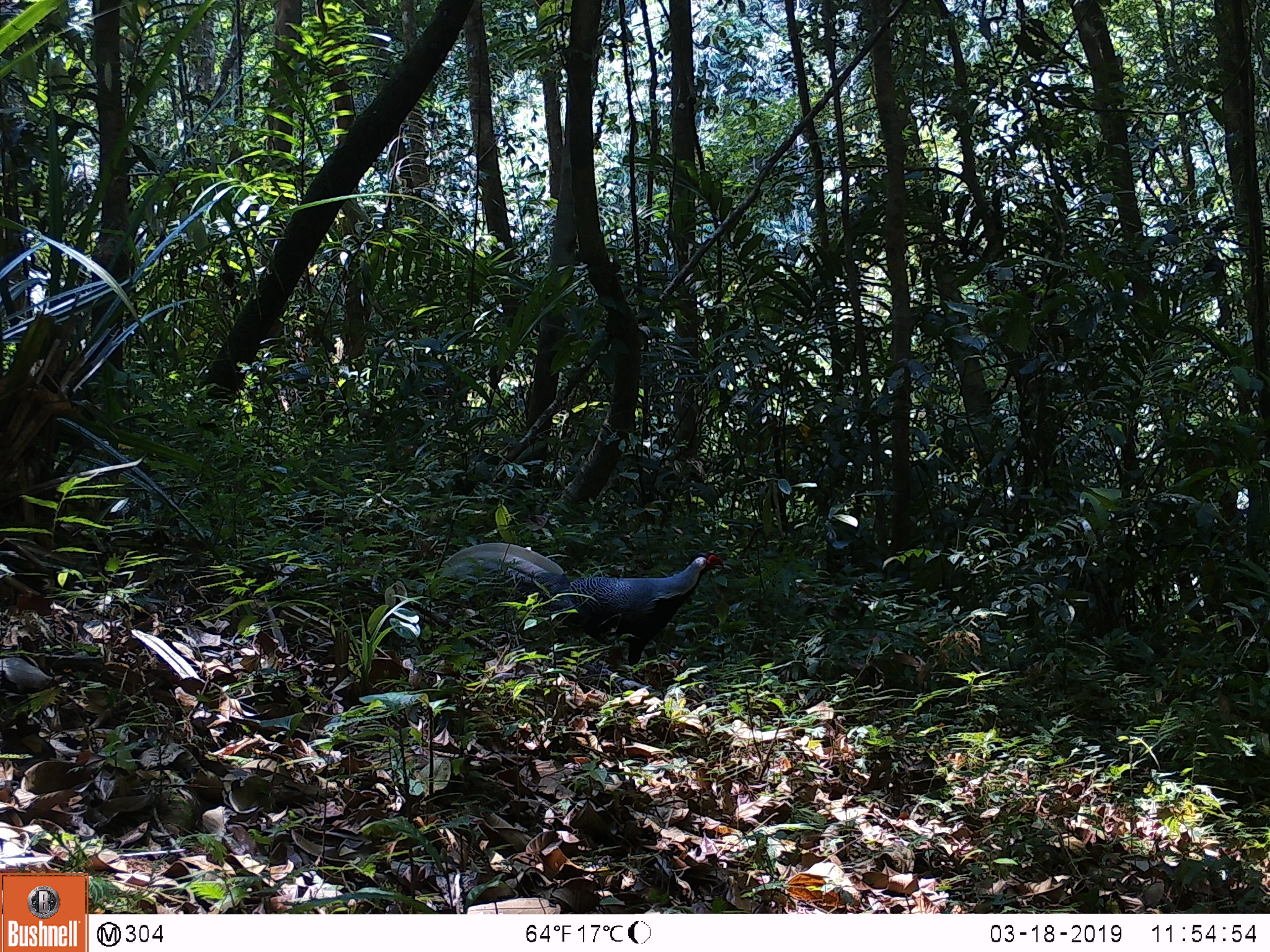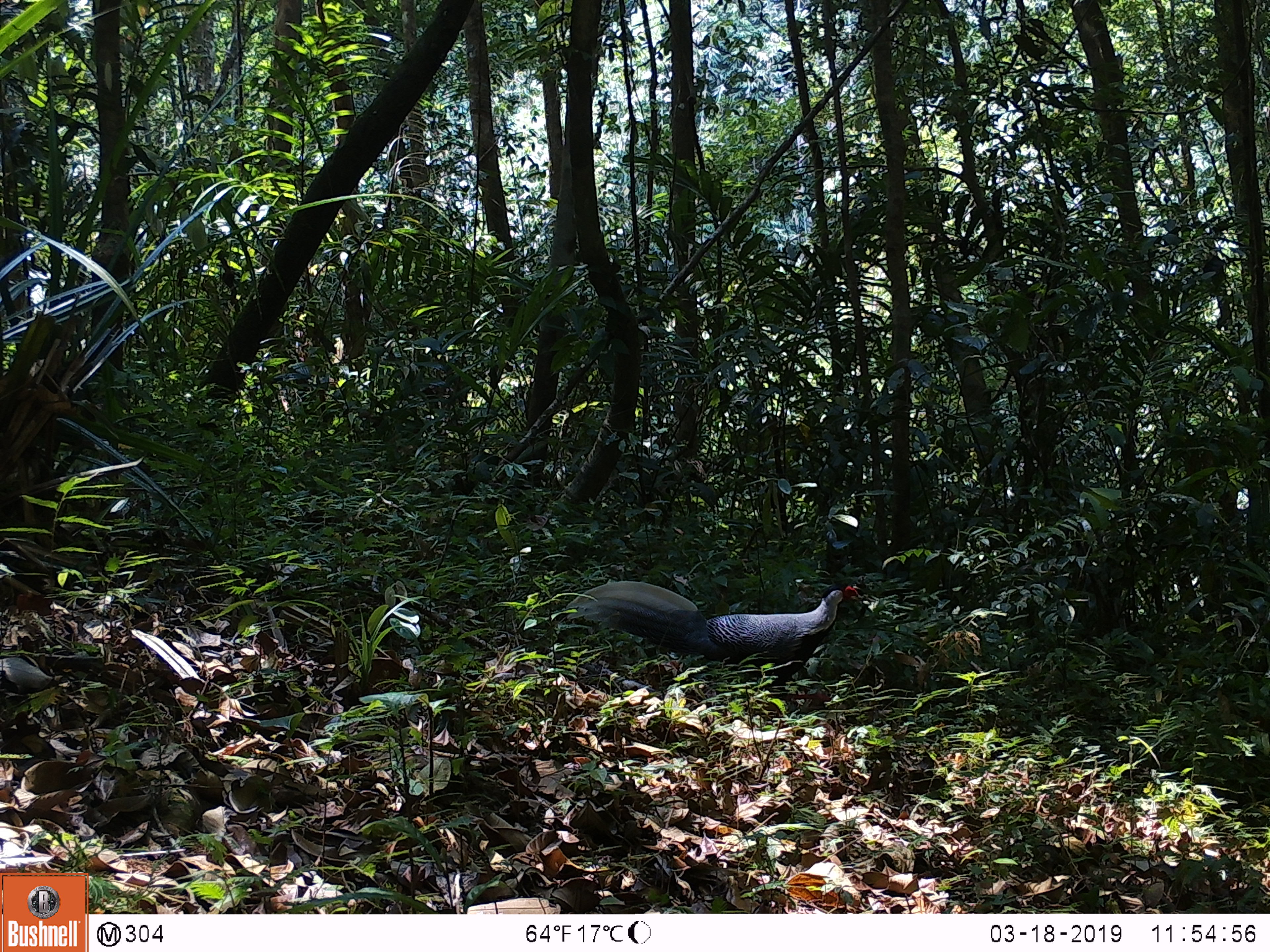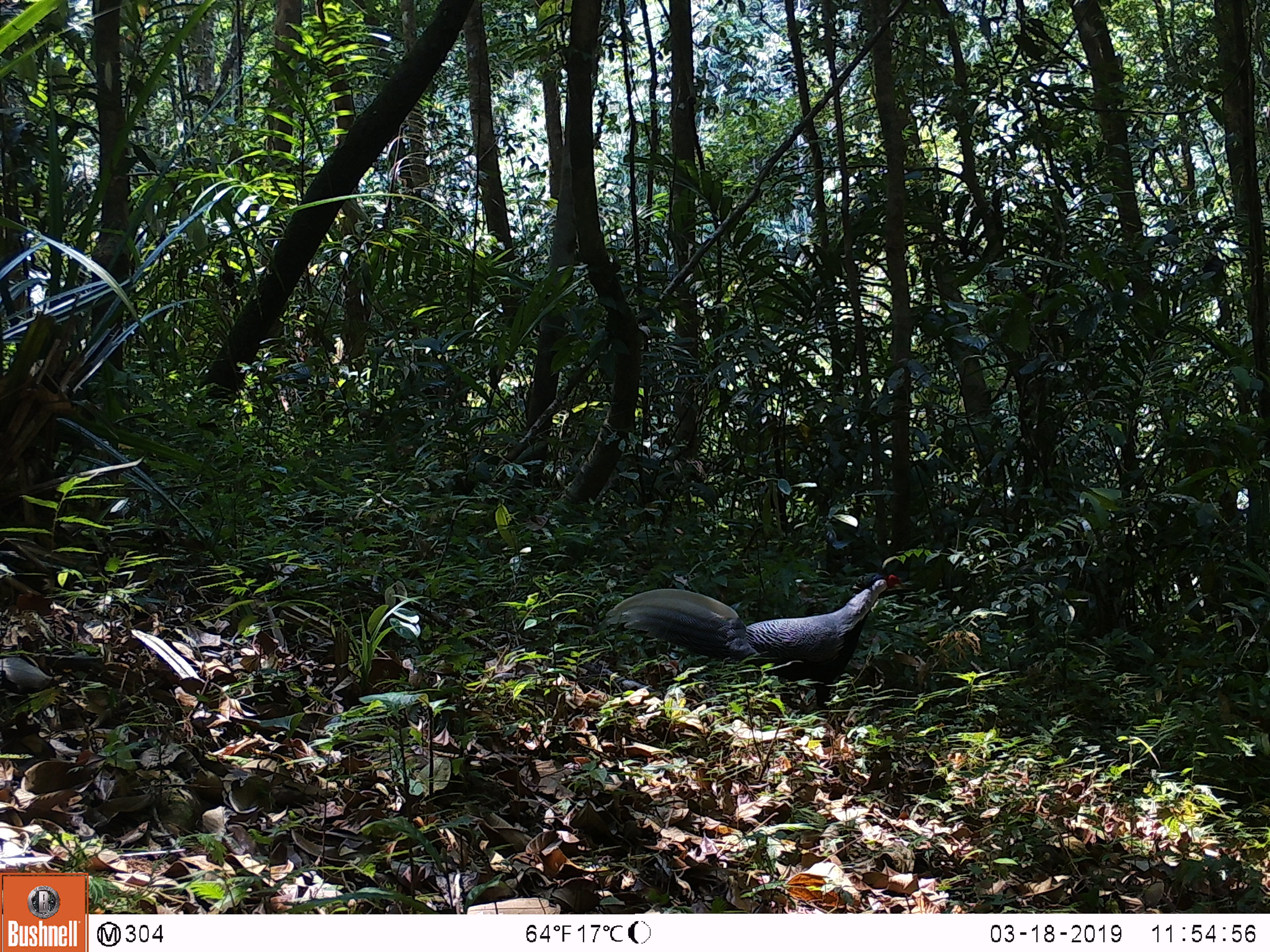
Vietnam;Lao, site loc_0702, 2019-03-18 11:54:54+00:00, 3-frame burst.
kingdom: Animalia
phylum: Chordata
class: Aves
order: Galliformes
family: Phasianidae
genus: Lophura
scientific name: Lophura nycthemera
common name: silver pheasant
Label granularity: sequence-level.